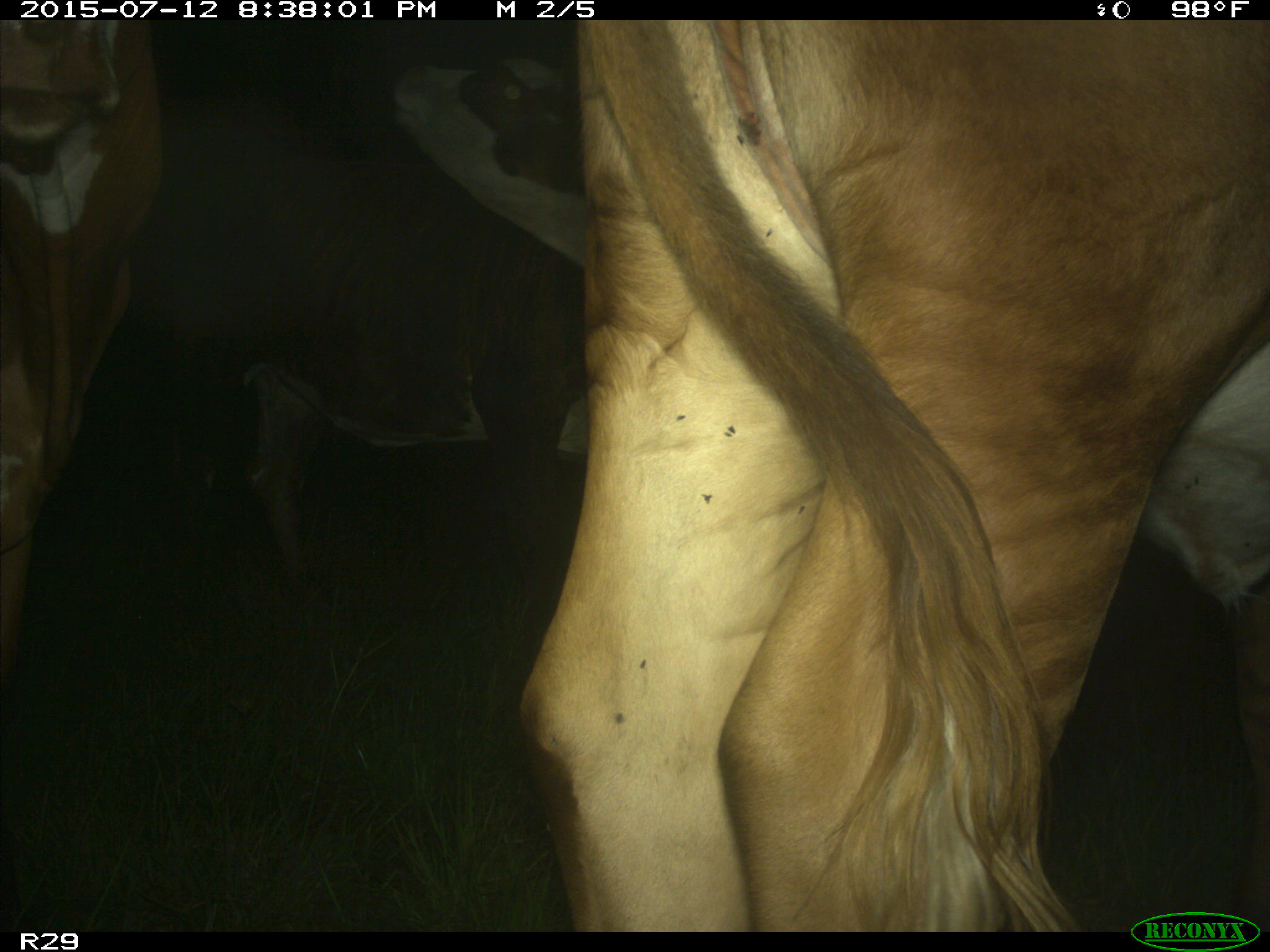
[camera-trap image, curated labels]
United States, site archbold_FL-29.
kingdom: Animalia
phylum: Chordata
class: Mammalia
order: Artiodactyla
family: Bovidae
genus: Bos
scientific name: Bos taurus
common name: domestic cow